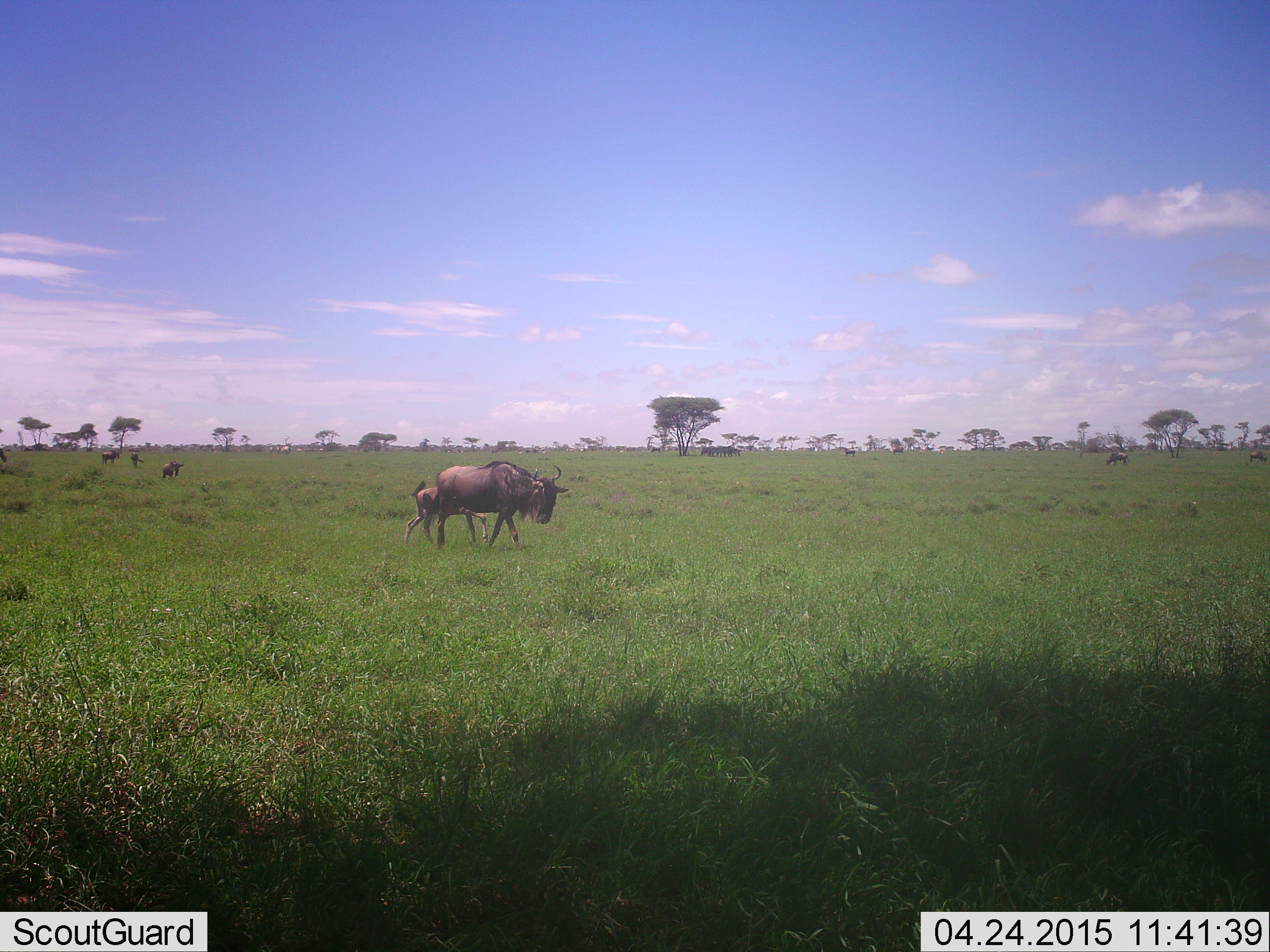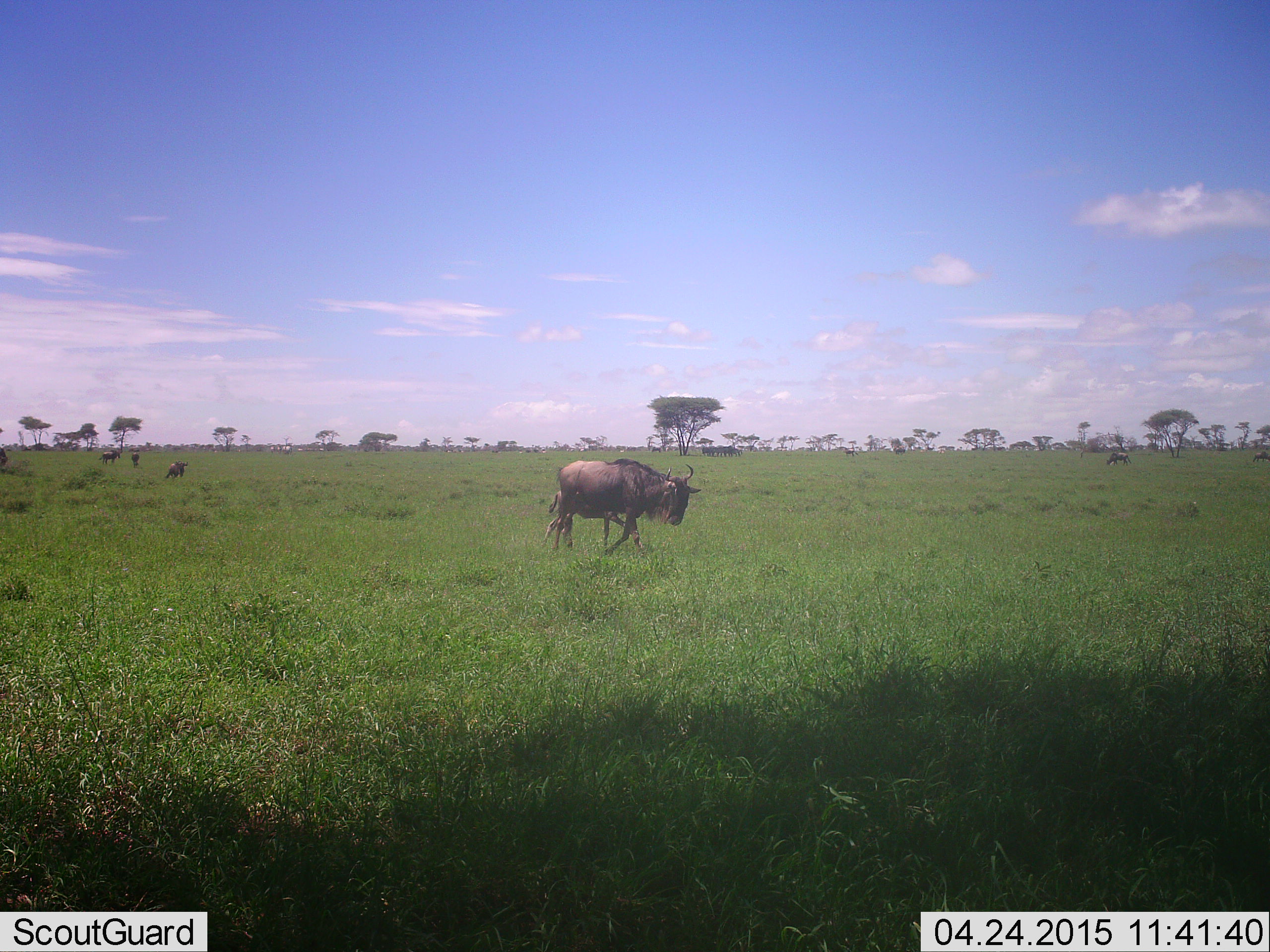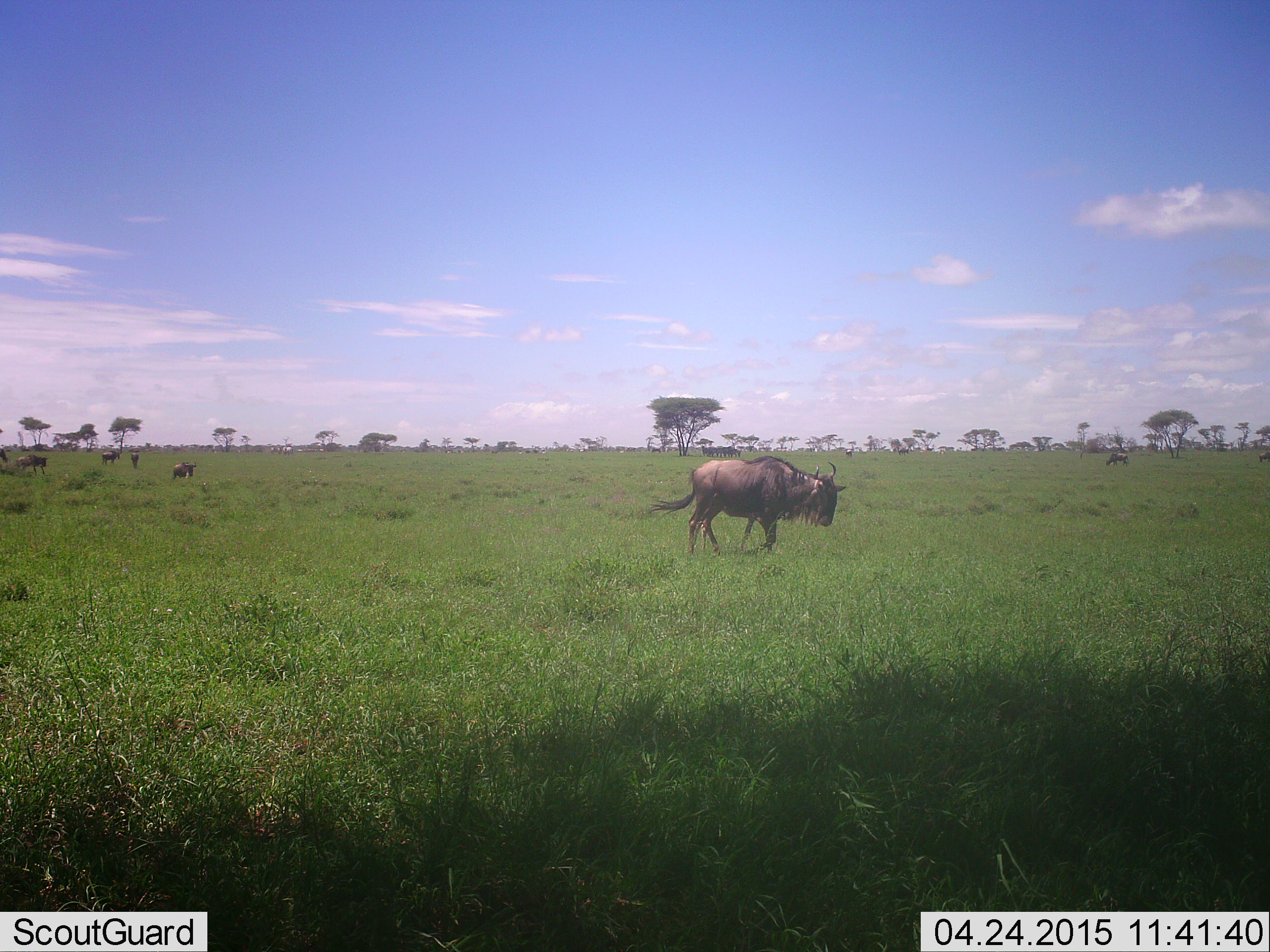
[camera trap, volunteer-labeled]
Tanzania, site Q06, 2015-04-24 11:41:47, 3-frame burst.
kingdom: Animalia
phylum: Chordata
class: Mammalia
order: Artiodactyla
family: Bovidae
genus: Connochaetes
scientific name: Connochaetes taurinus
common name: blue wildebeest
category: wildebeest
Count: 8.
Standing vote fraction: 50%.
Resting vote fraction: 10%.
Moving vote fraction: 100%.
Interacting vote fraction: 0%.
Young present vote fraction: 20%.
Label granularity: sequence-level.